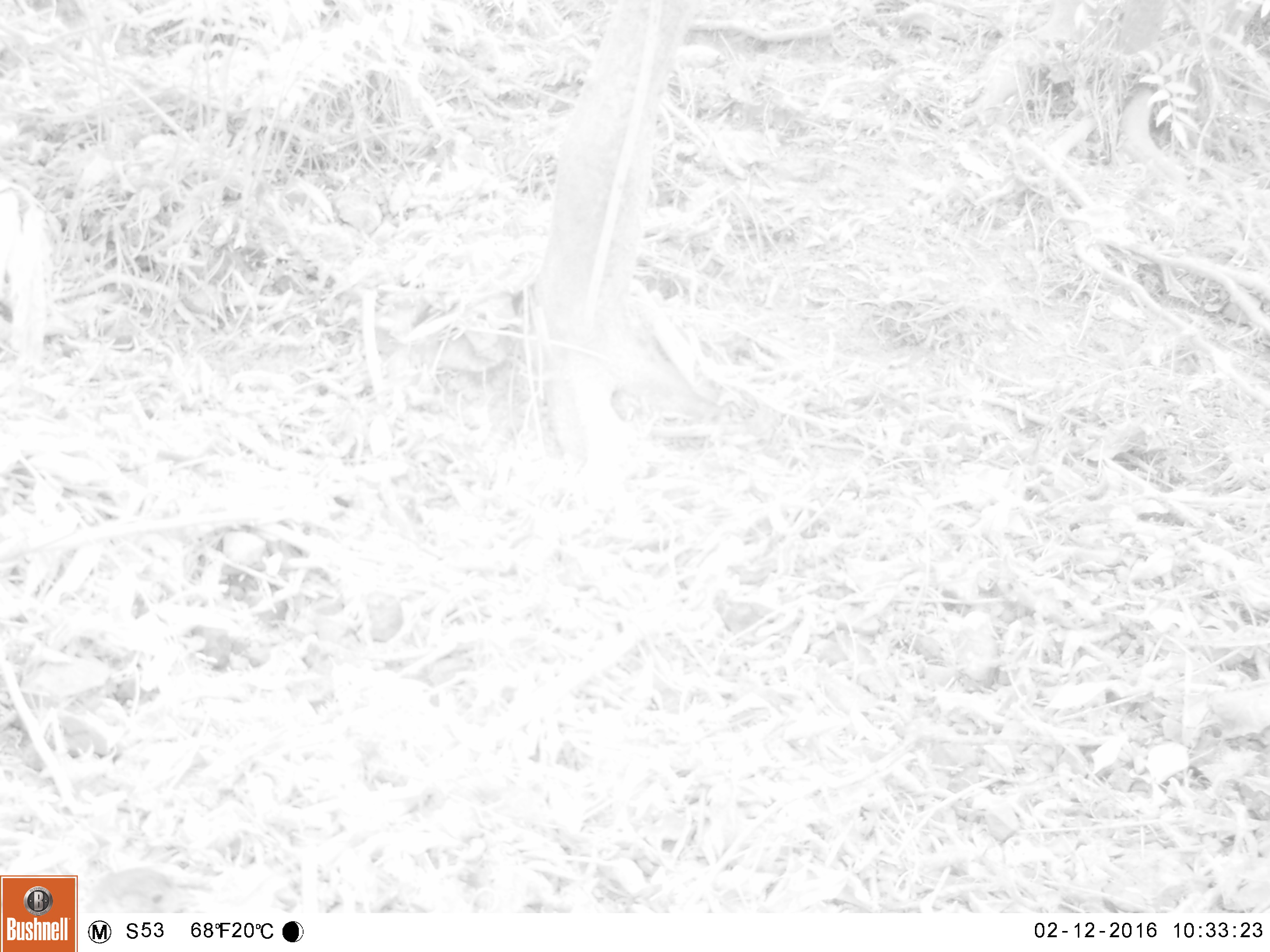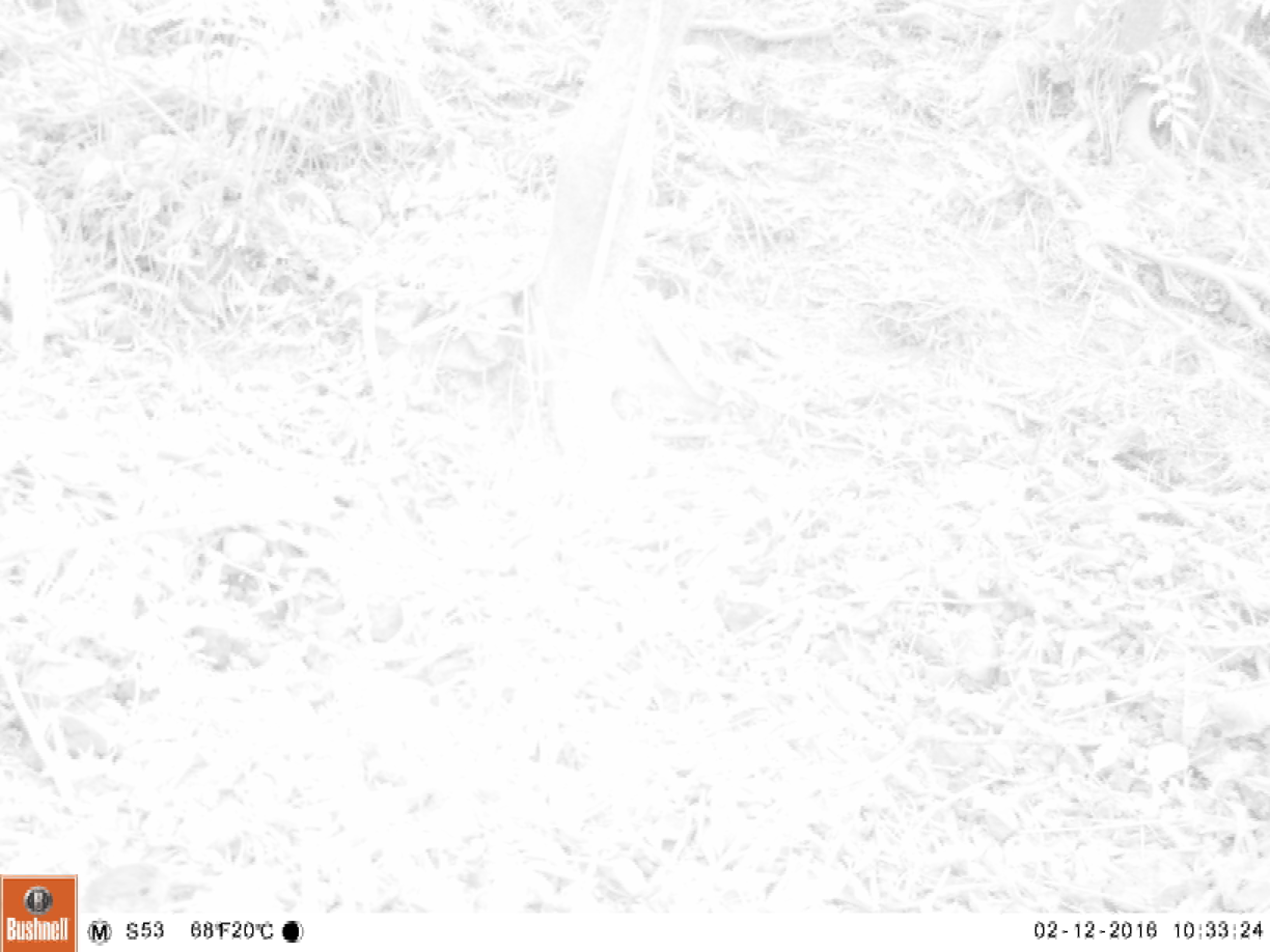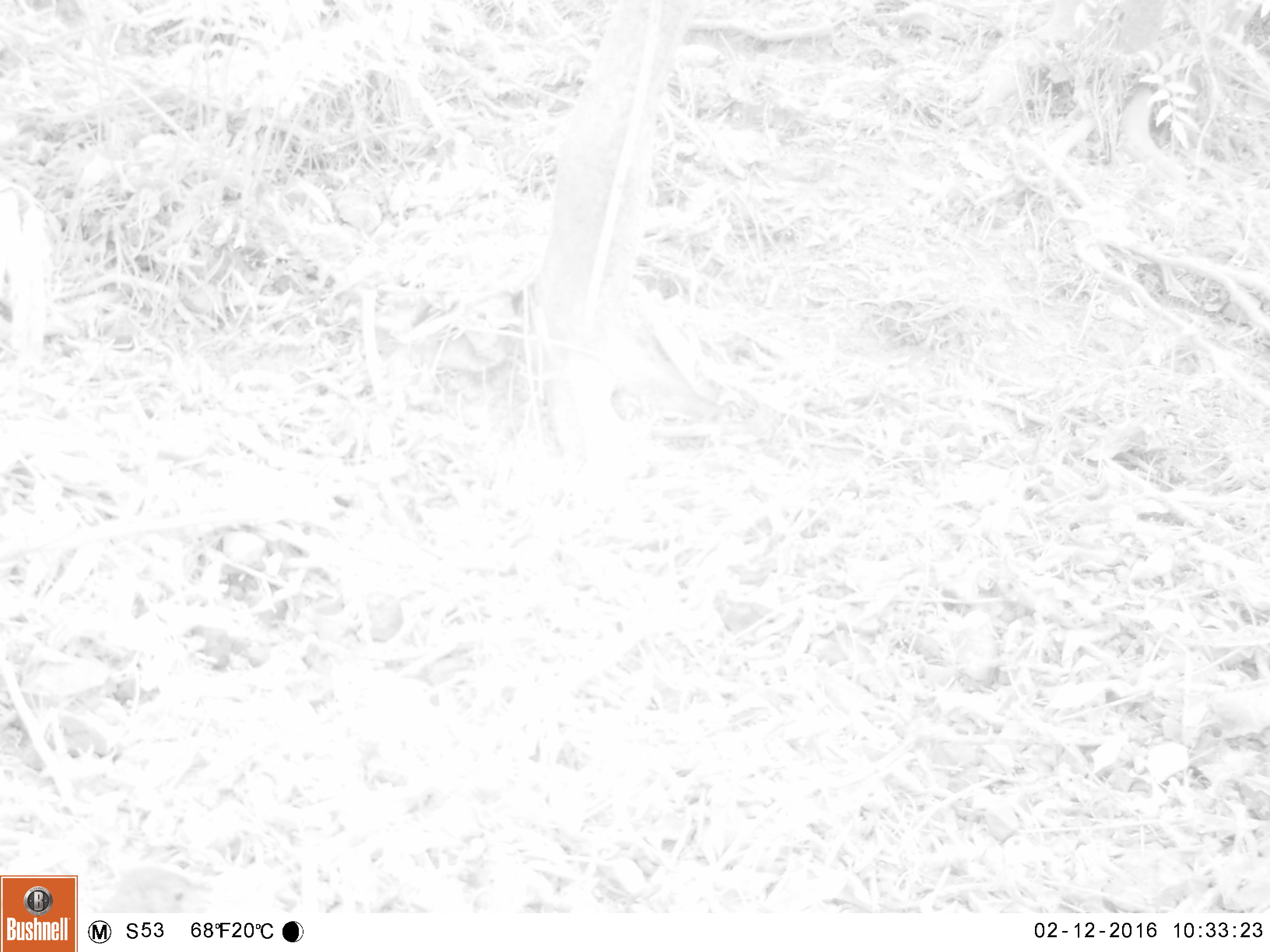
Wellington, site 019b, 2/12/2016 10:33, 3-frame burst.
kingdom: Animalia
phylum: Chordata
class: Aves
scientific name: Aves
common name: bird